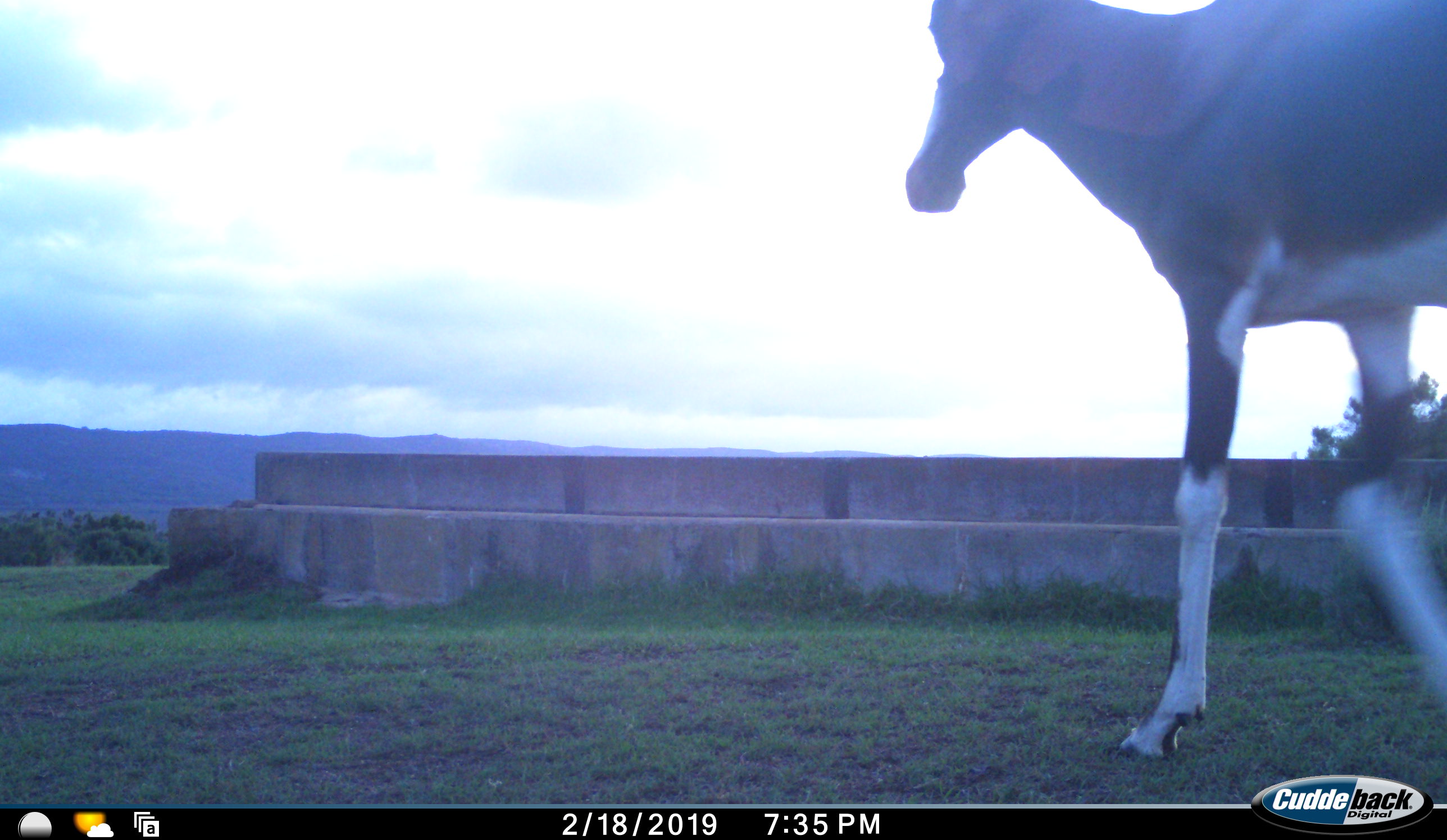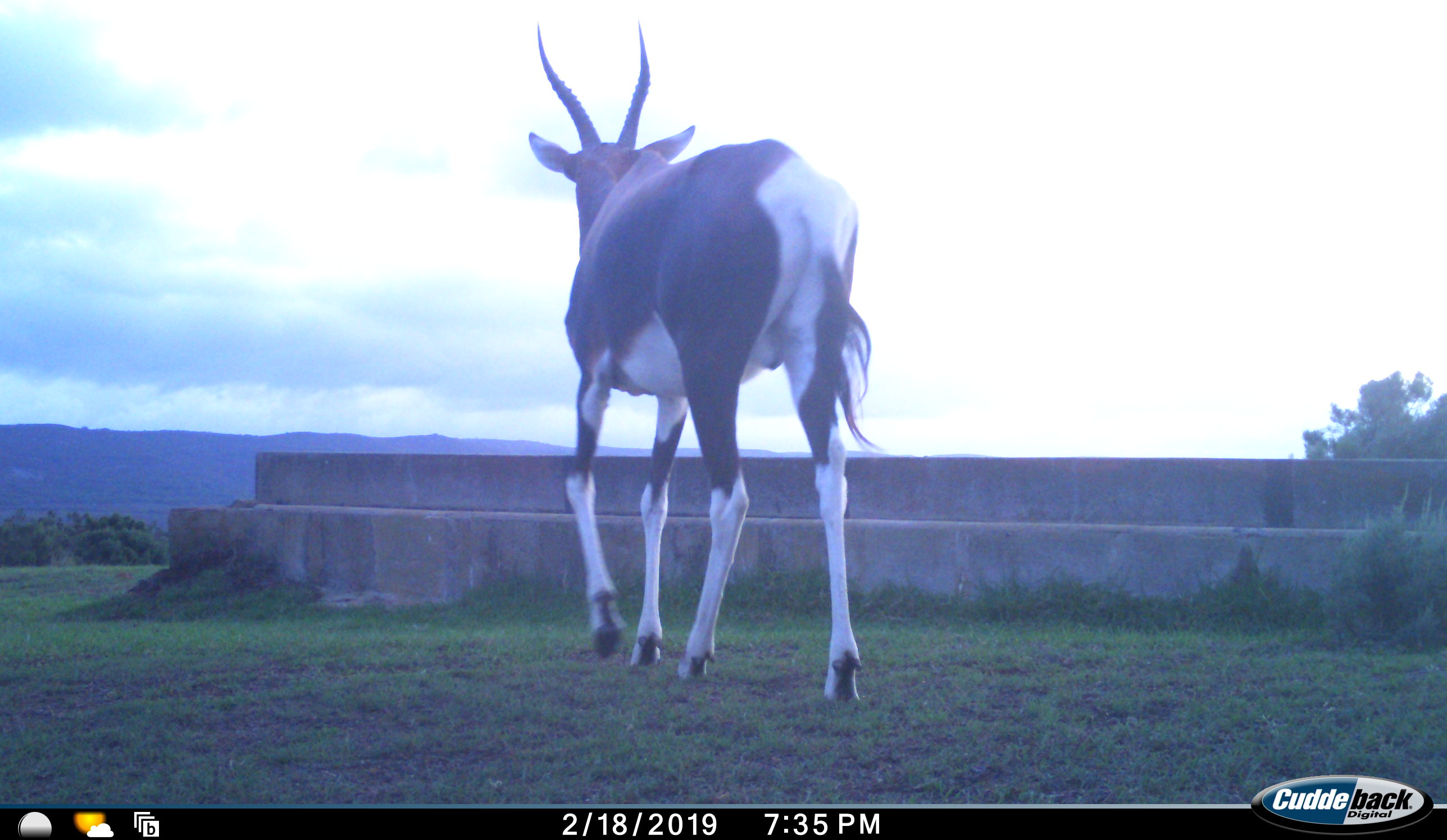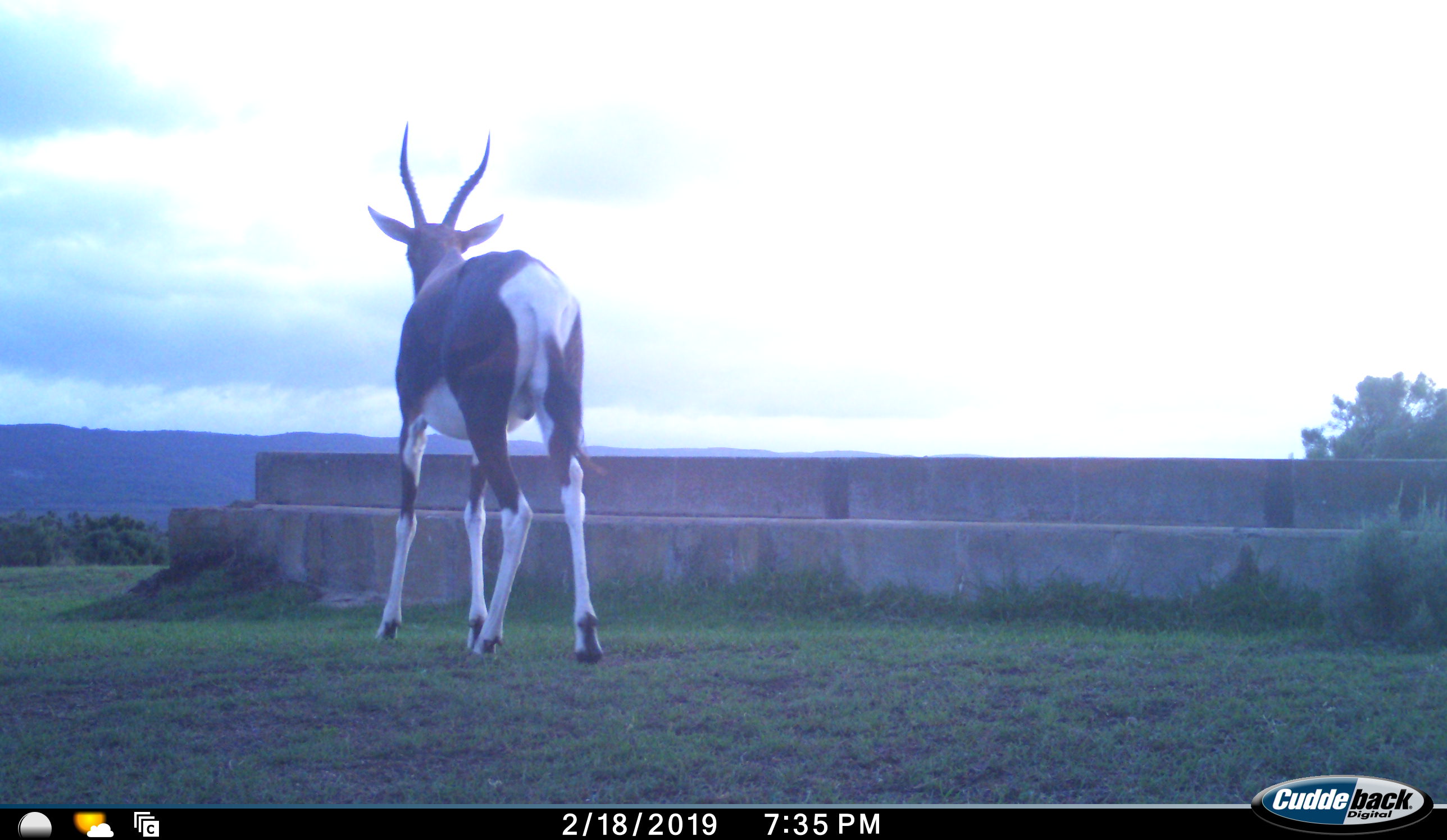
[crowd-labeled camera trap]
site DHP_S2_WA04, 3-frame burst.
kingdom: Animalia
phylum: Chordata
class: Mammalia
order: Artiodactyla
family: Bovidae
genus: Damaliscus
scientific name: Damaliscus pygargus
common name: bontebok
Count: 1.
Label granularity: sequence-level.